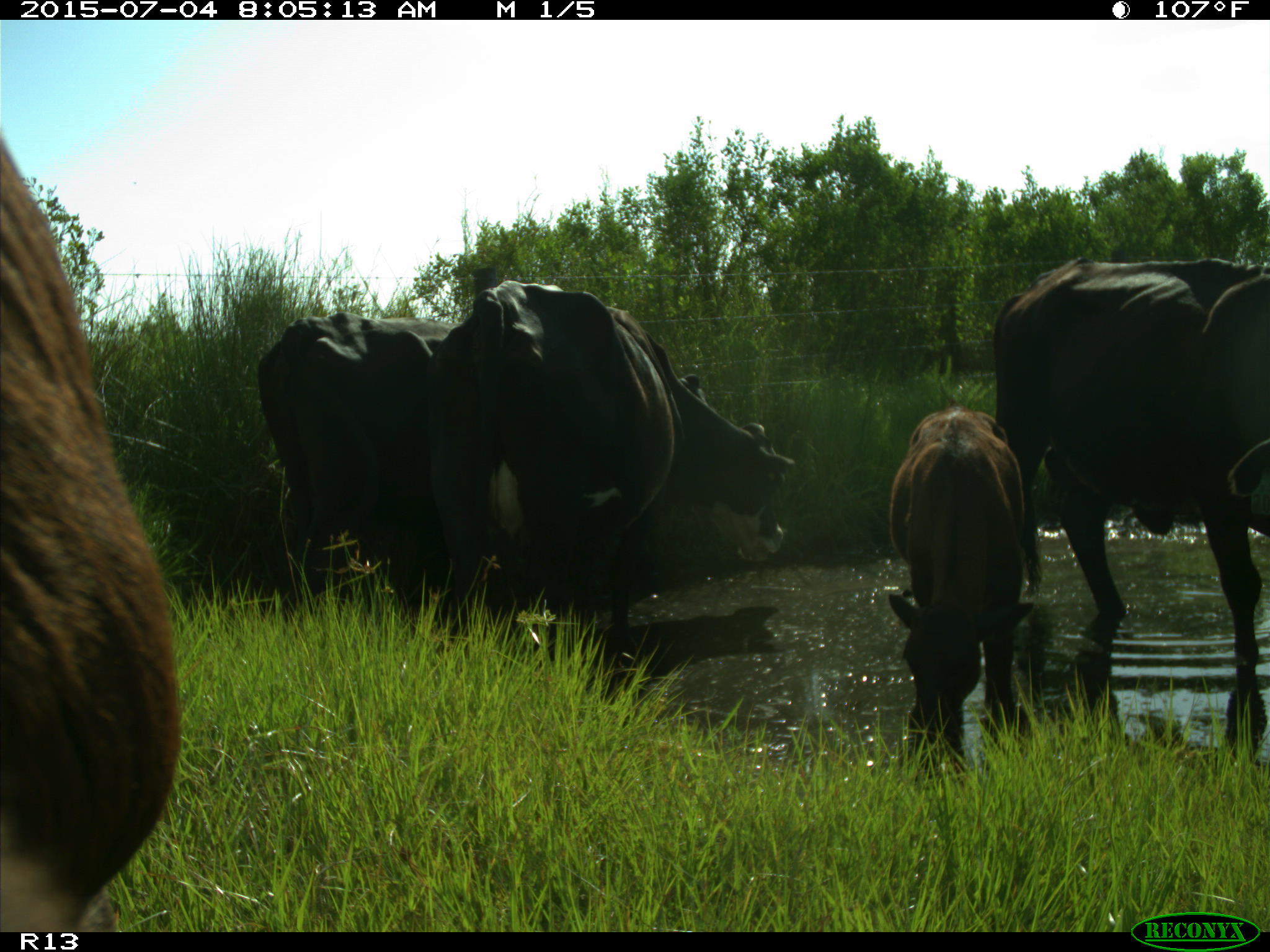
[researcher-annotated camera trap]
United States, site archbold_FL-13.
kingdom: Animalia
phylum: Chordata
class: Mammalia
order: Artiodactyla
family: Bovidae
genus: Bos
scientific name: Bos taurus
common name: domestic cow